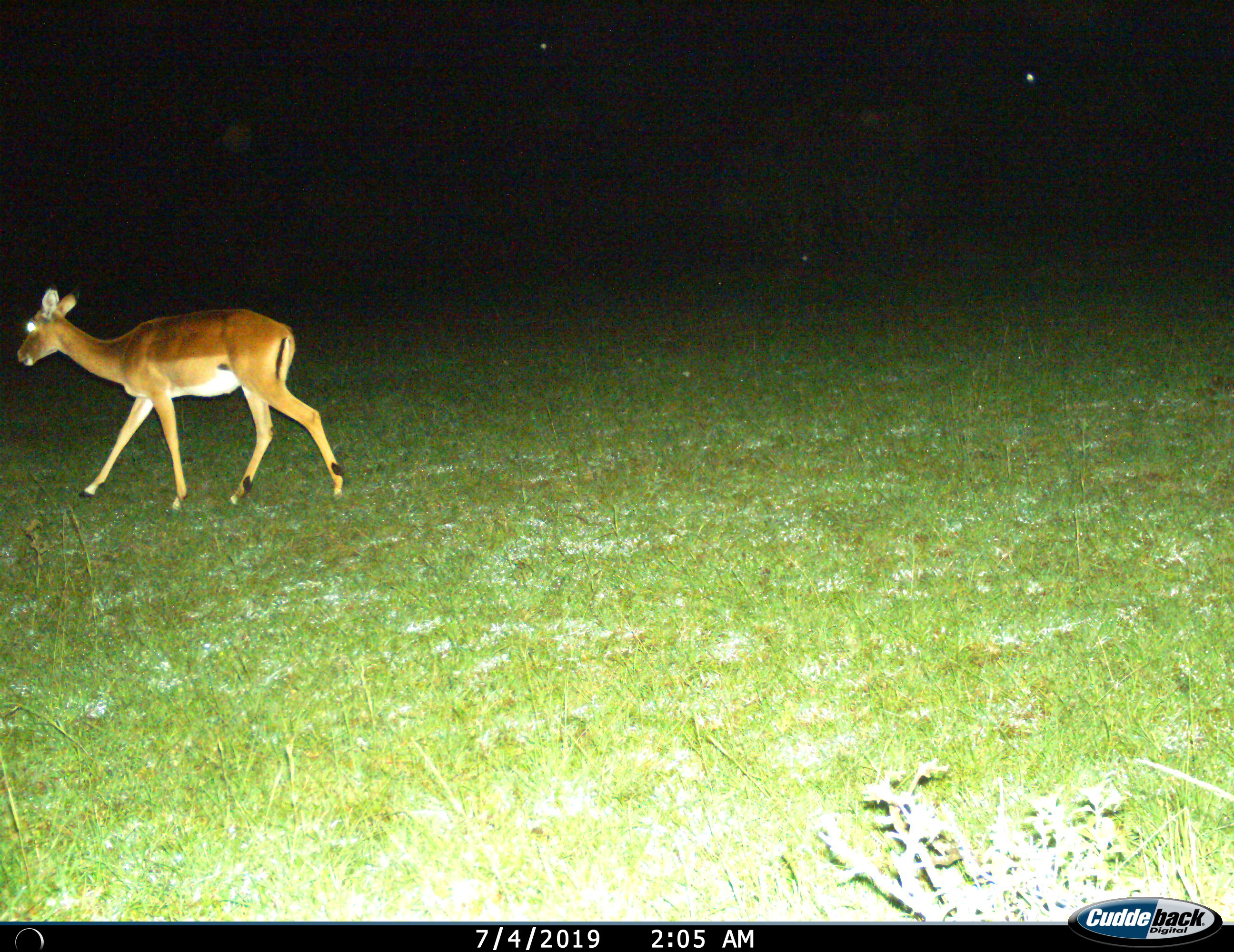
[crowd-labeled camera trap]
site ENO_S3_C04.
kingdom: Animalia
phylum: Chordata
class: Mammalia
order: Artiodactyla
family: Bovidae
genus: Aepyceros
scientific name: Aepyceros melampus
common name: impala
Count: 1.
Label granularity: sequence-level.